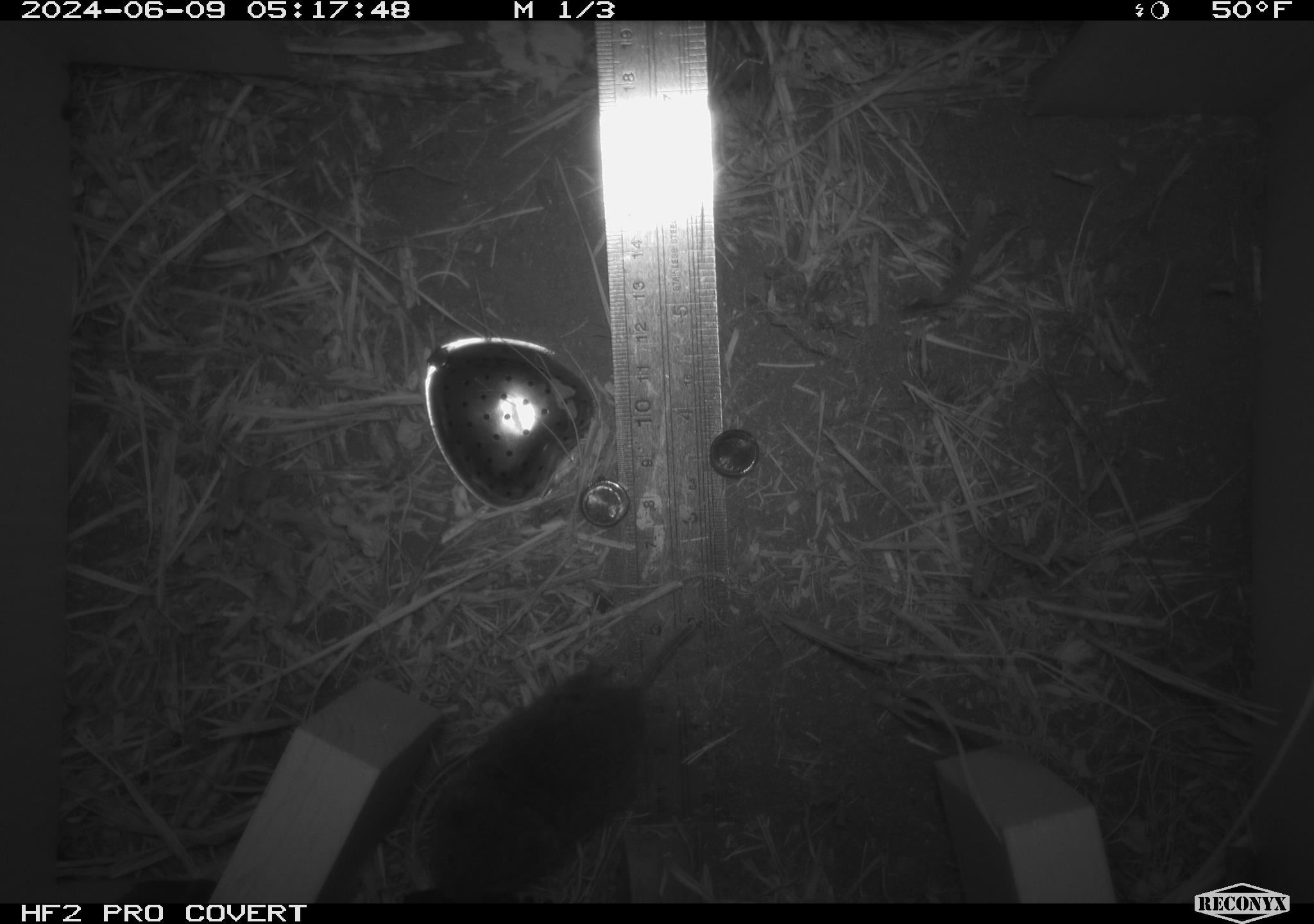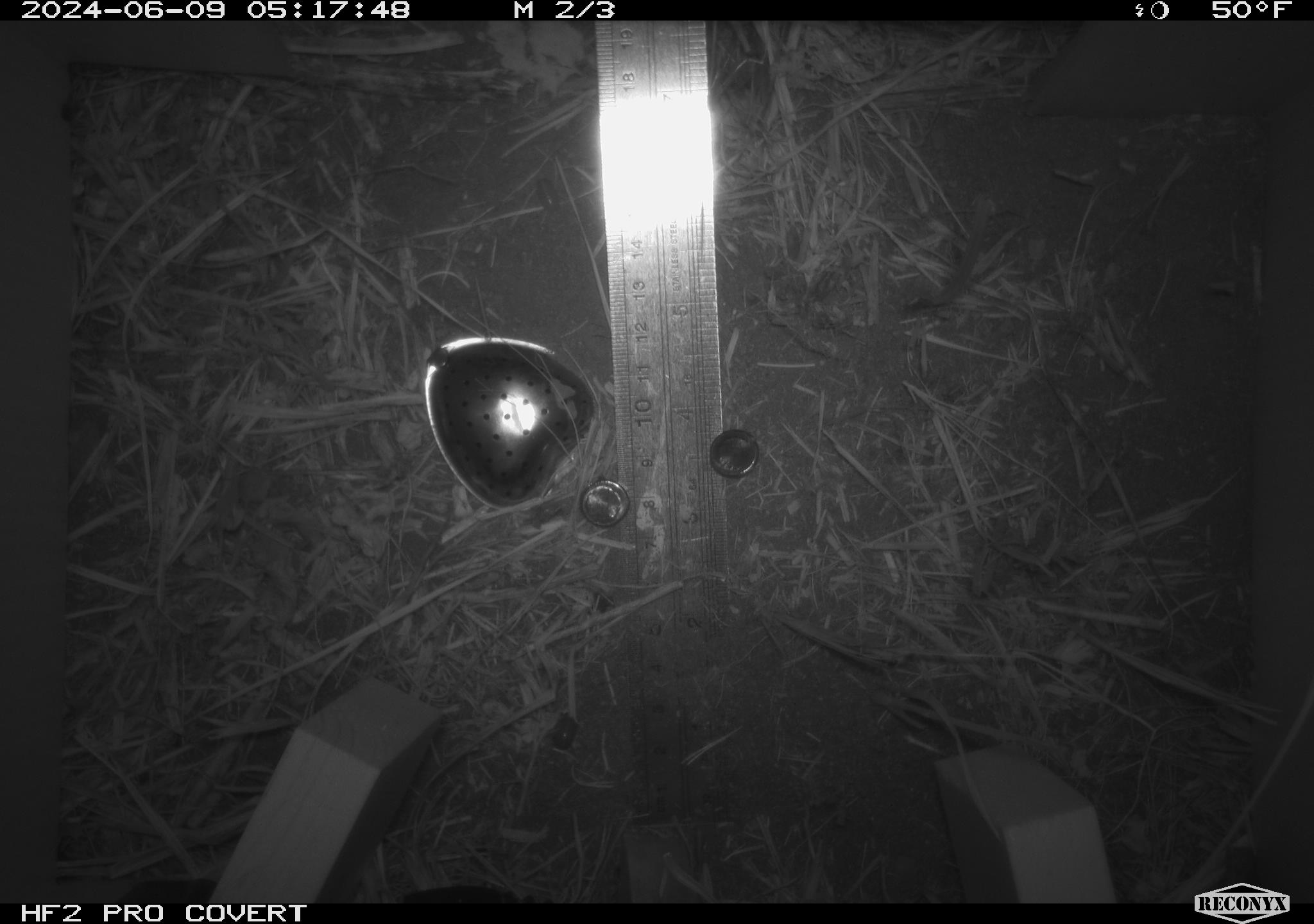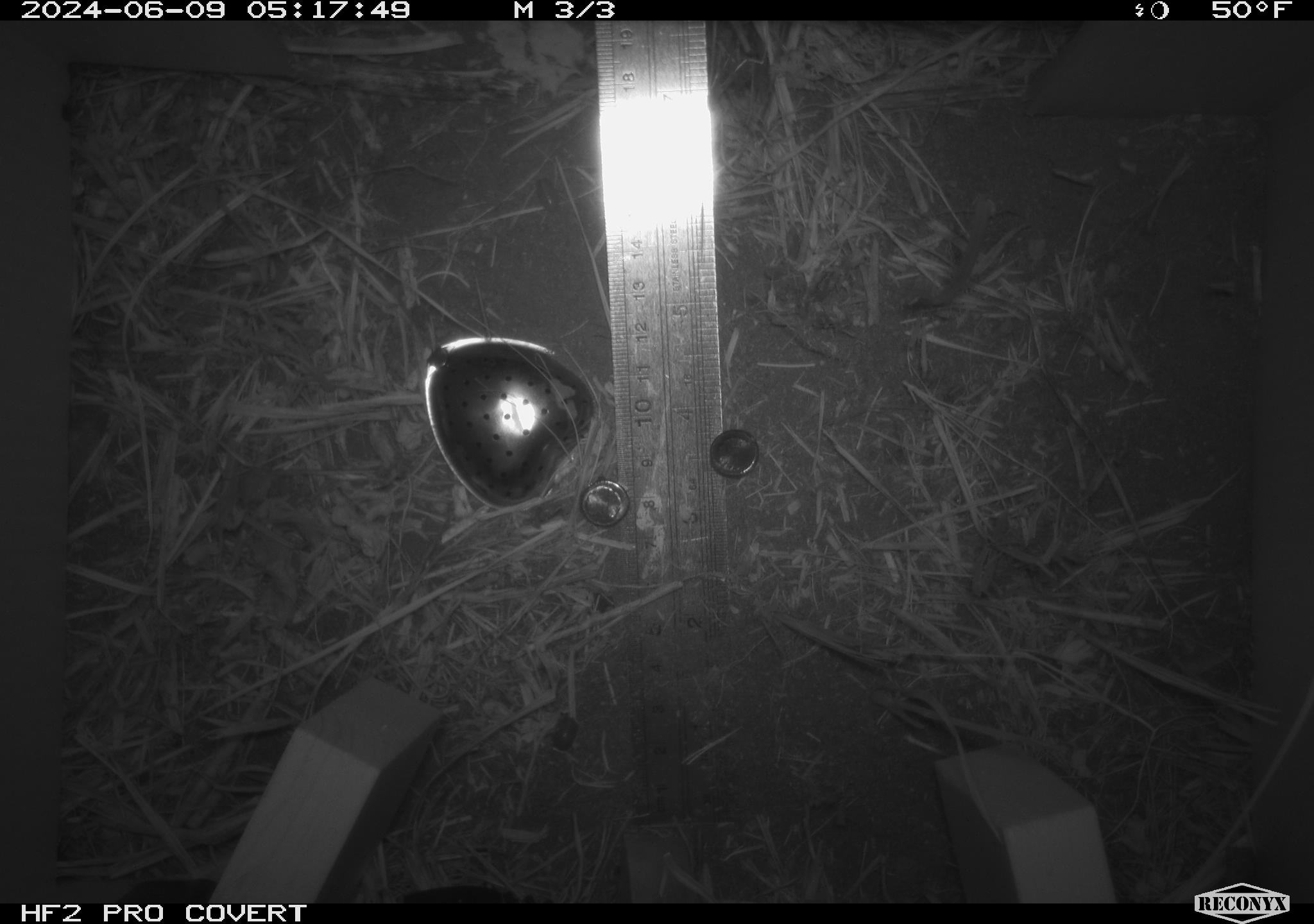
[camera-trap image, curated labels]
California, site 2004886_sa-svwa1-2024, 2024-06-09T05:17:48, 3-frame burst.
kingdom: Animalia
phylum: Chordata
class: Mammalia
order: Rodentia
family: Cricetidae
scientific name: Arvicolinae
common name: voles, lemmings, and muskrats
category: arvicolinae subfamily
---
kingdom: Animalia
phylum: Arthropoda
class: Malacostraca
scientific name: Malacostraca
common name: amphipods, crabs, isopods, krill, lobsters and shrimps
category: malacostracan